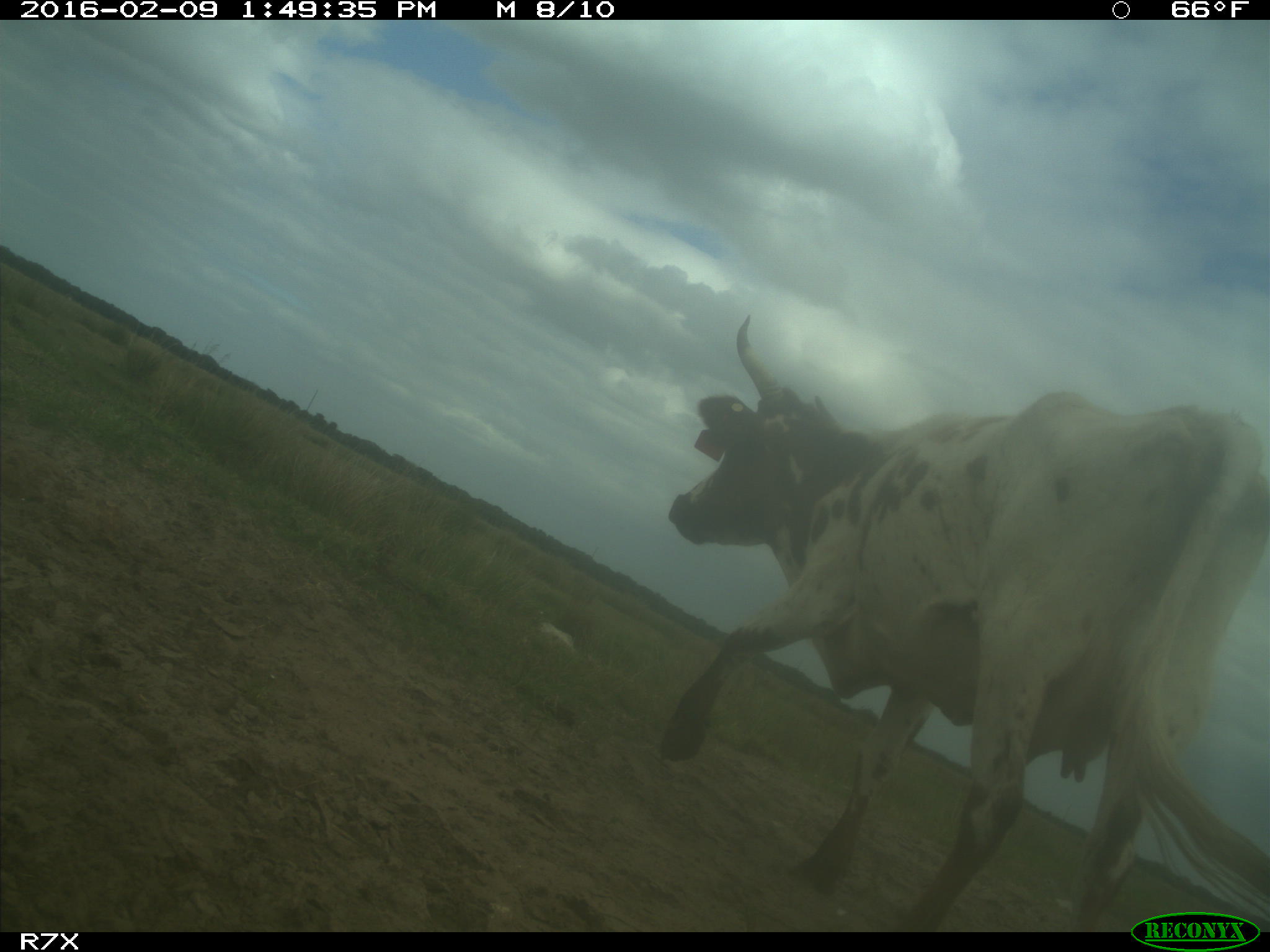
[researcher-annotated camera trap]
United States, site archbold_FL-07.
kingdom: Animalia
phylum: Chordata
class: Mammalia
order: Artiodactyla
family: Bovidae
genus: Bos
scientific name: Bos taurus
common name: domestic cow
Bos taurus (domestic cow).